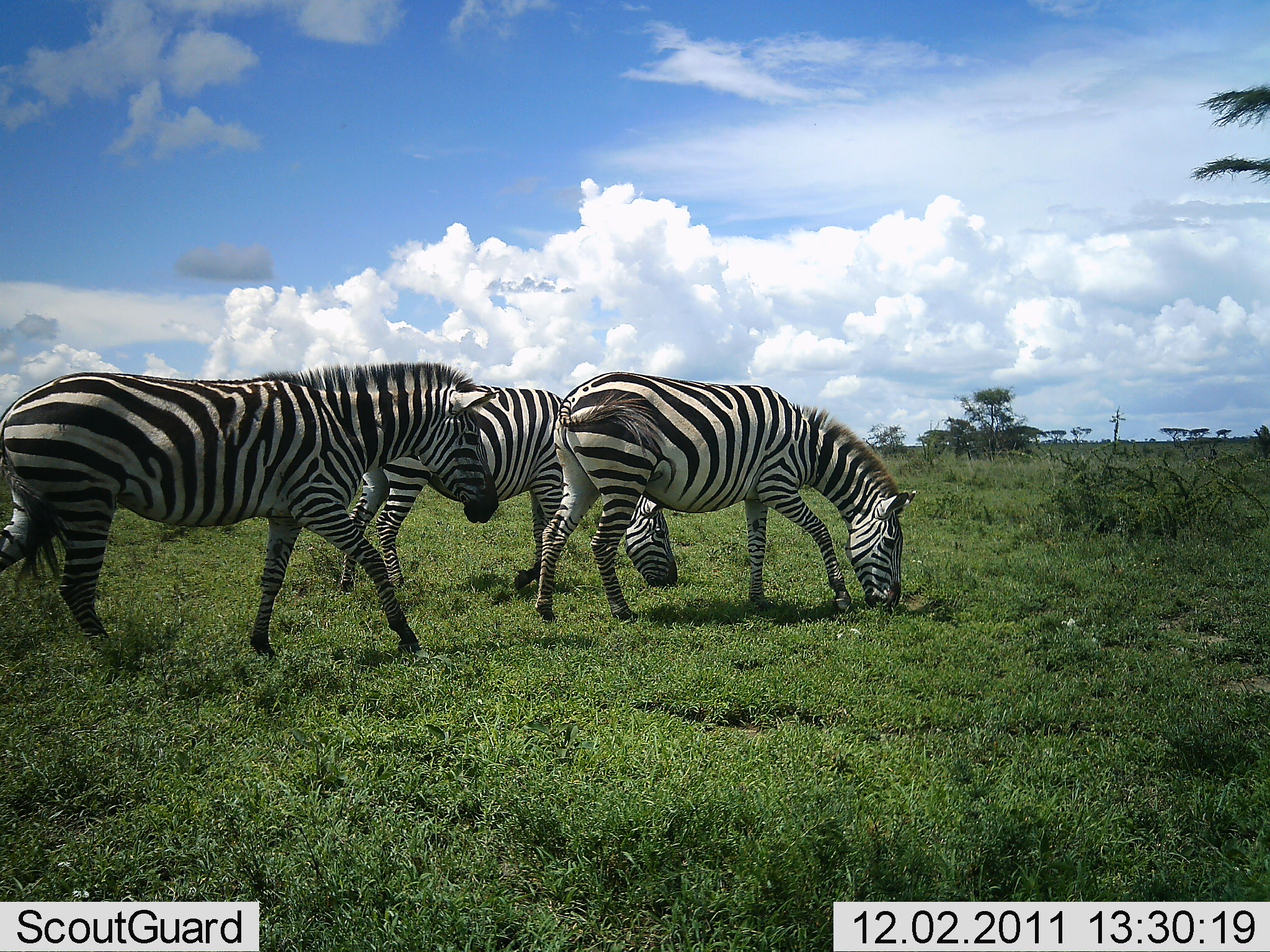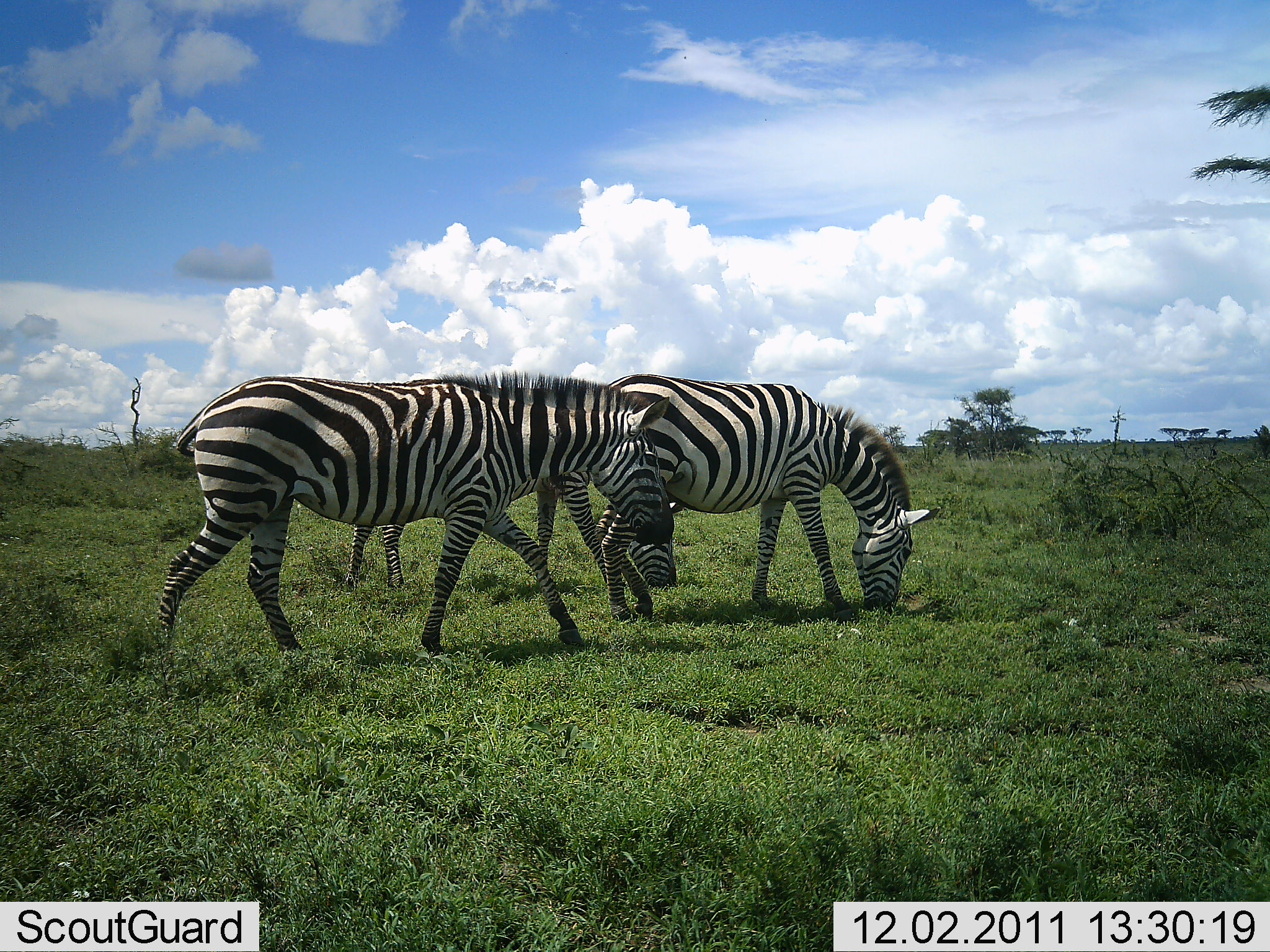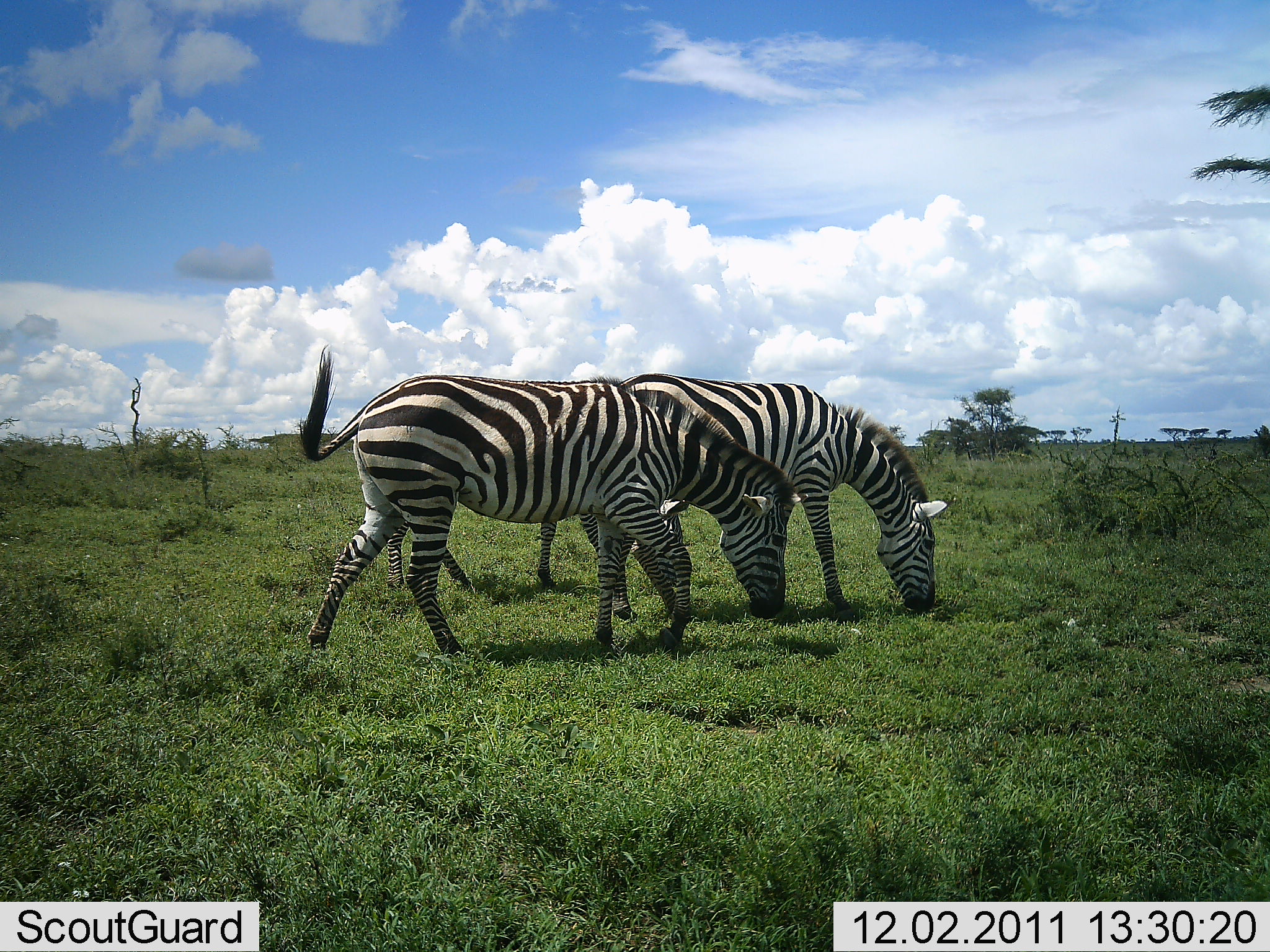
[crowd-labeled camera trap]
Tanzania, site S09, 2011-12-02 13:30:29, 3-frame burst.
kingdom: Animalia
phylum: Chordata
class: Mammalia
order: Perissodactyla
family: Equidae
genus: Equus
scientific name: Equus quagga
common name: plains zebra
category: zebra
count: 3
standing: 15%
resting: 0%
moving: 40%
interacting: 0%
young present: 0%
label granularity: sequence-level